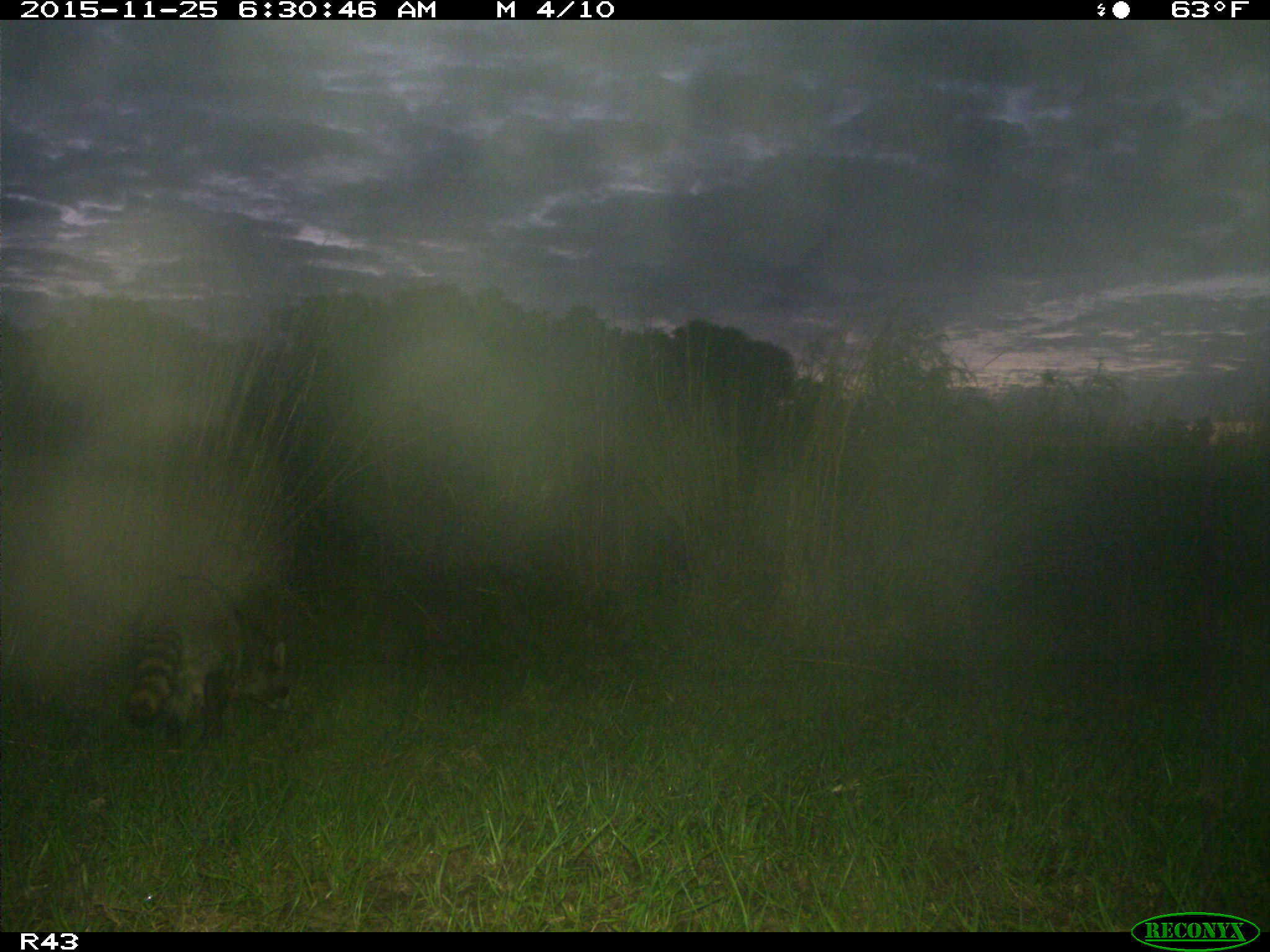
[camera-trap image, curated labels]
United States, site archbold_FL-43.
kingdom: Animalia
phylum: Chordata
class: Mammalia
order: Carnivora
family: Procyonidae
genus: Procyon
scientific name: Procyon lotor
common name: common raccoon